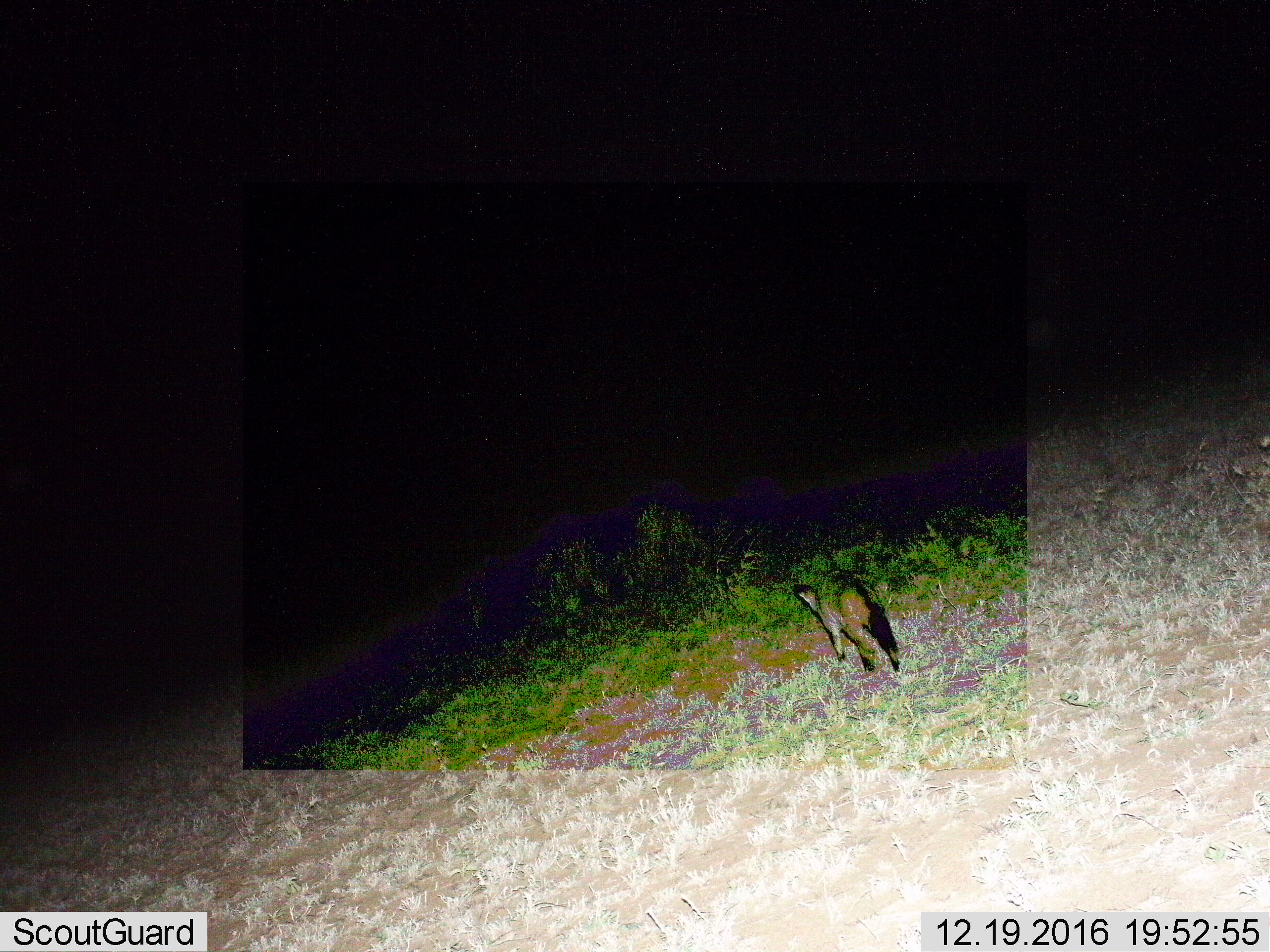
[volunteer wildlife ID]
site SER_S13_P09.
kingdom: Animalia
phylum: Chordata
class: Mammalia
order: Carnivora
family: Canidae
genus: Otocyon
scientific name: Otocyon megalotis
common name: bat-eared fox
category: foxbateared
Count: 1.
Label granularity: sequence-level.